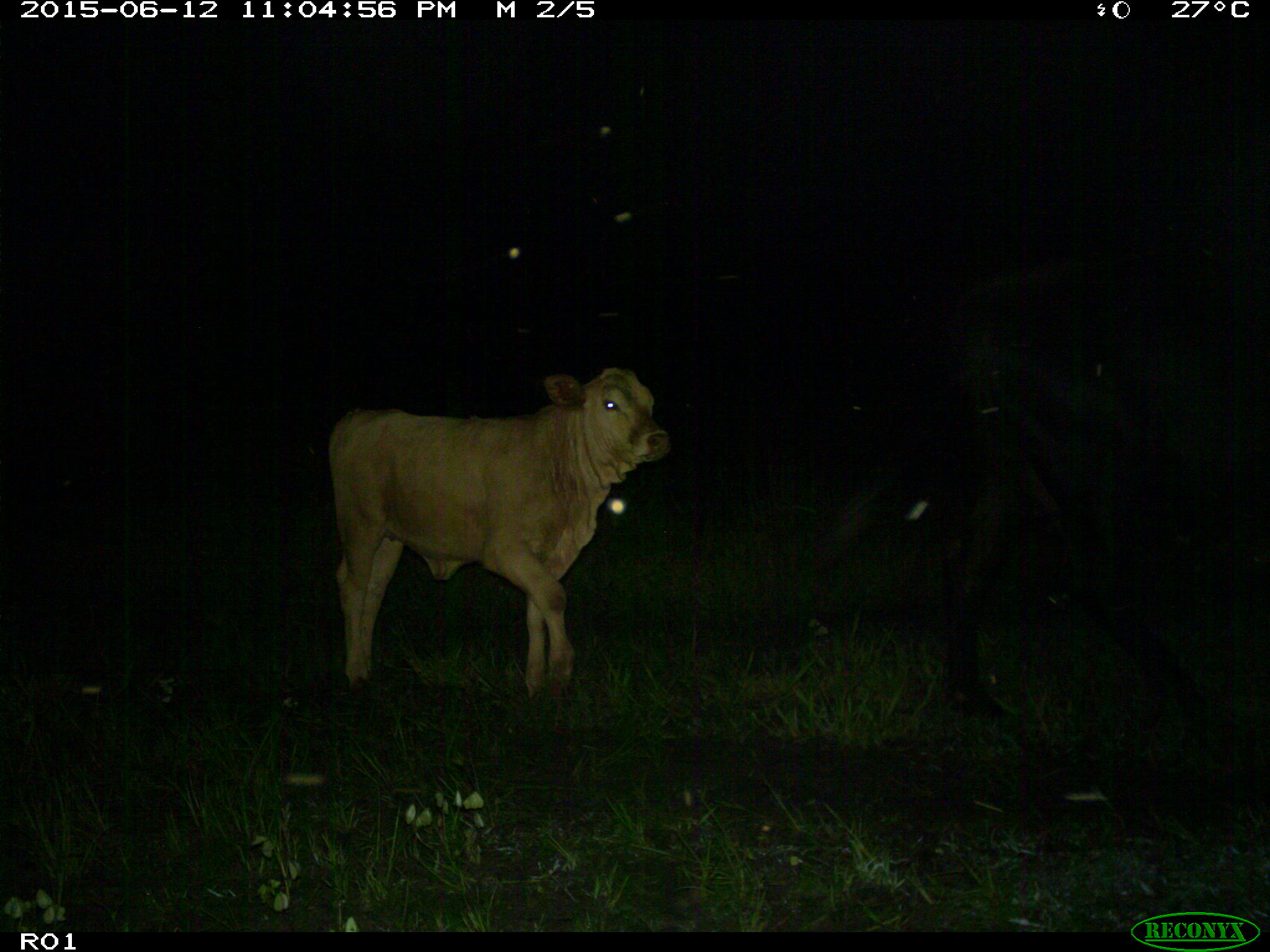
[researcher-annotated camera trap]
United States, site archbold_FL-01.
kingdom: Animalia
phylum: Chordata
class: Mammalia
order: Artiodactyla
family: Bovidae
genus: Bos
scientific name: Bos taurus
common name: domestic cow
Bos taurus (domestic cow).